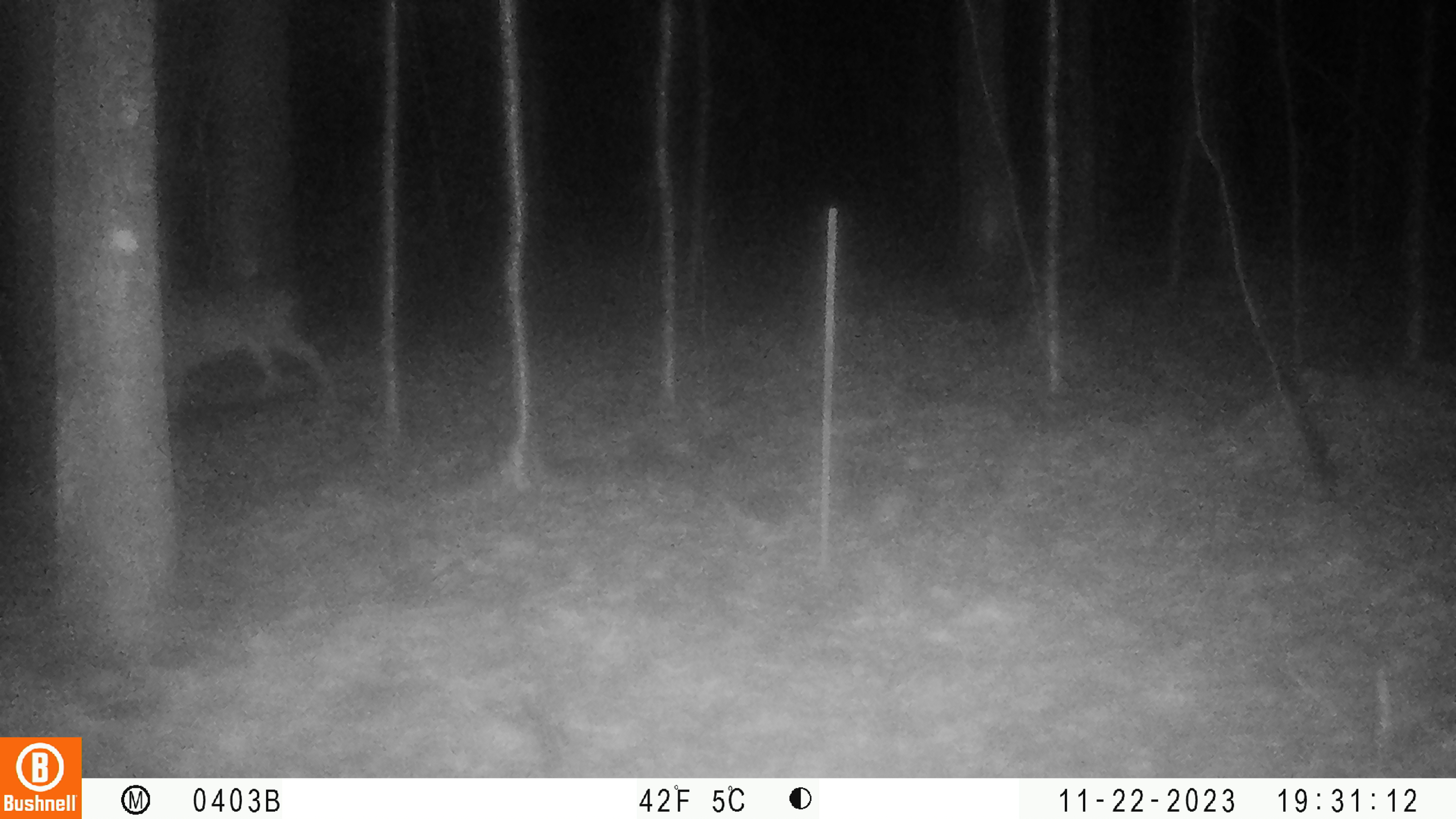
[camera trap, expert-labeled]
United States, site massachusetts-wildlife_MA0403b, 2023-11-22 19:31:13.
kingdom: Animalia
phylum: Chordata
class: Mammalia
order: Artiodactyla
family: Cervidae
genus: Odocoileus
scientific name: Odocoileus virginianus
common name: white-tailed deer